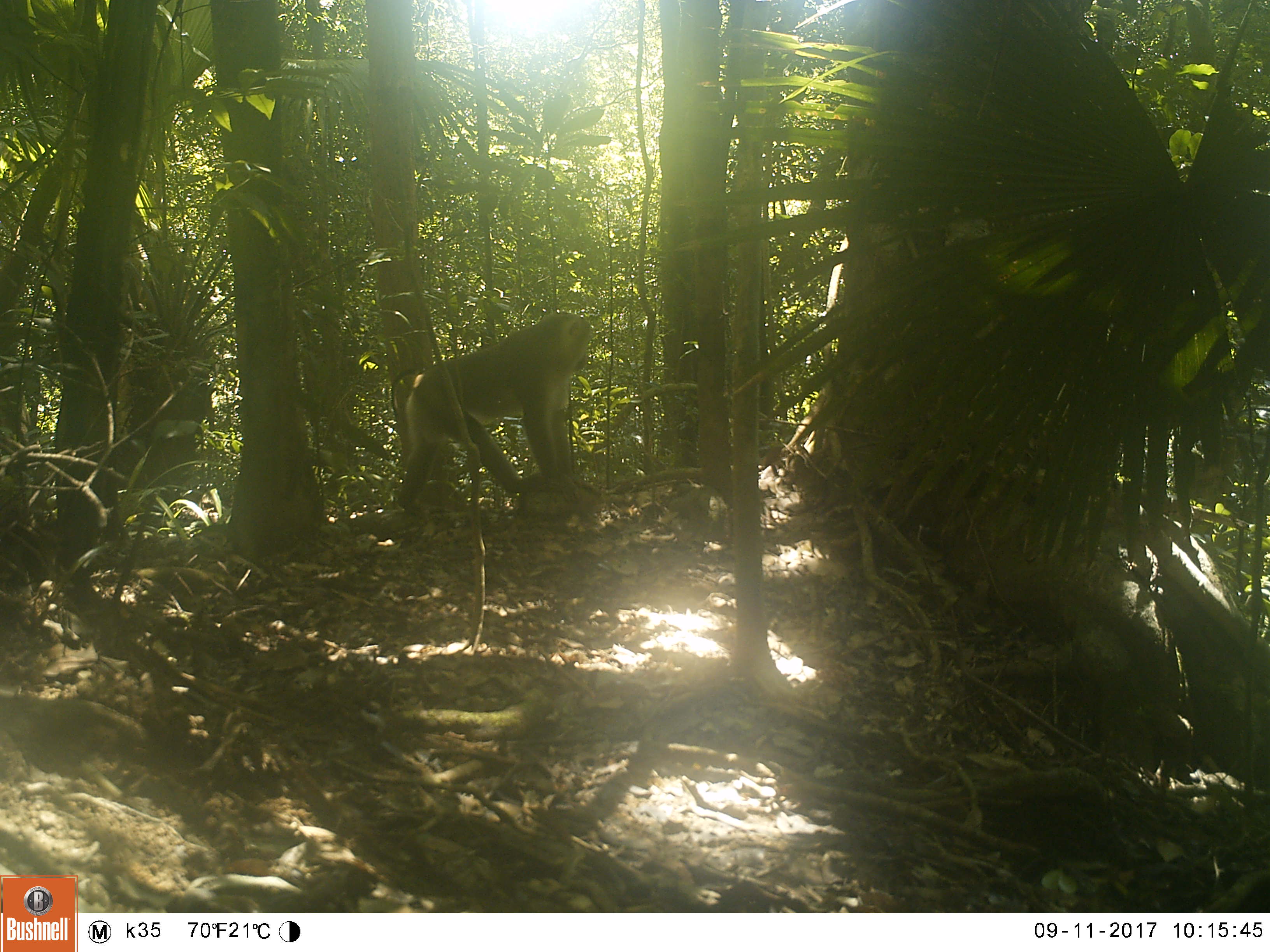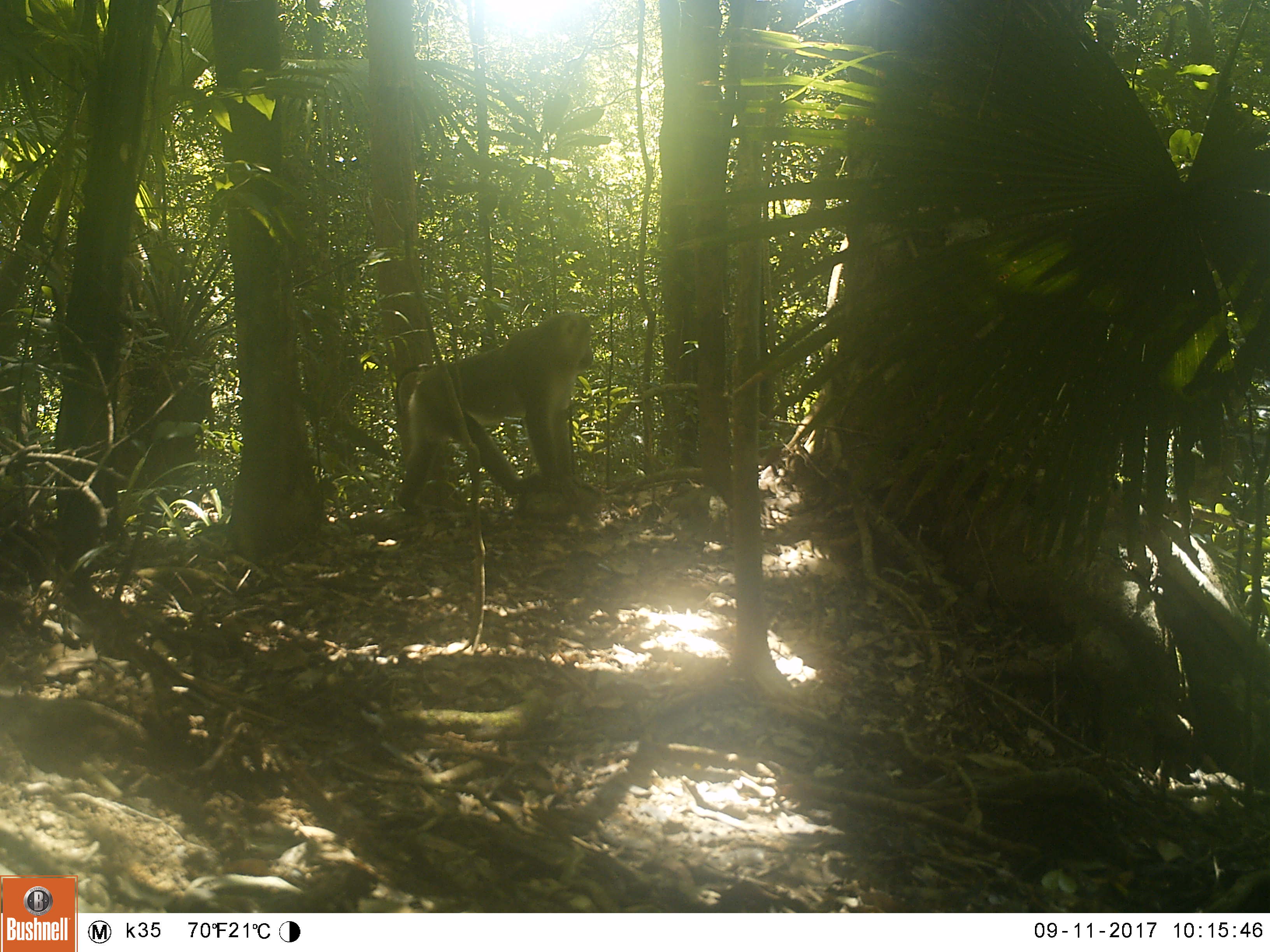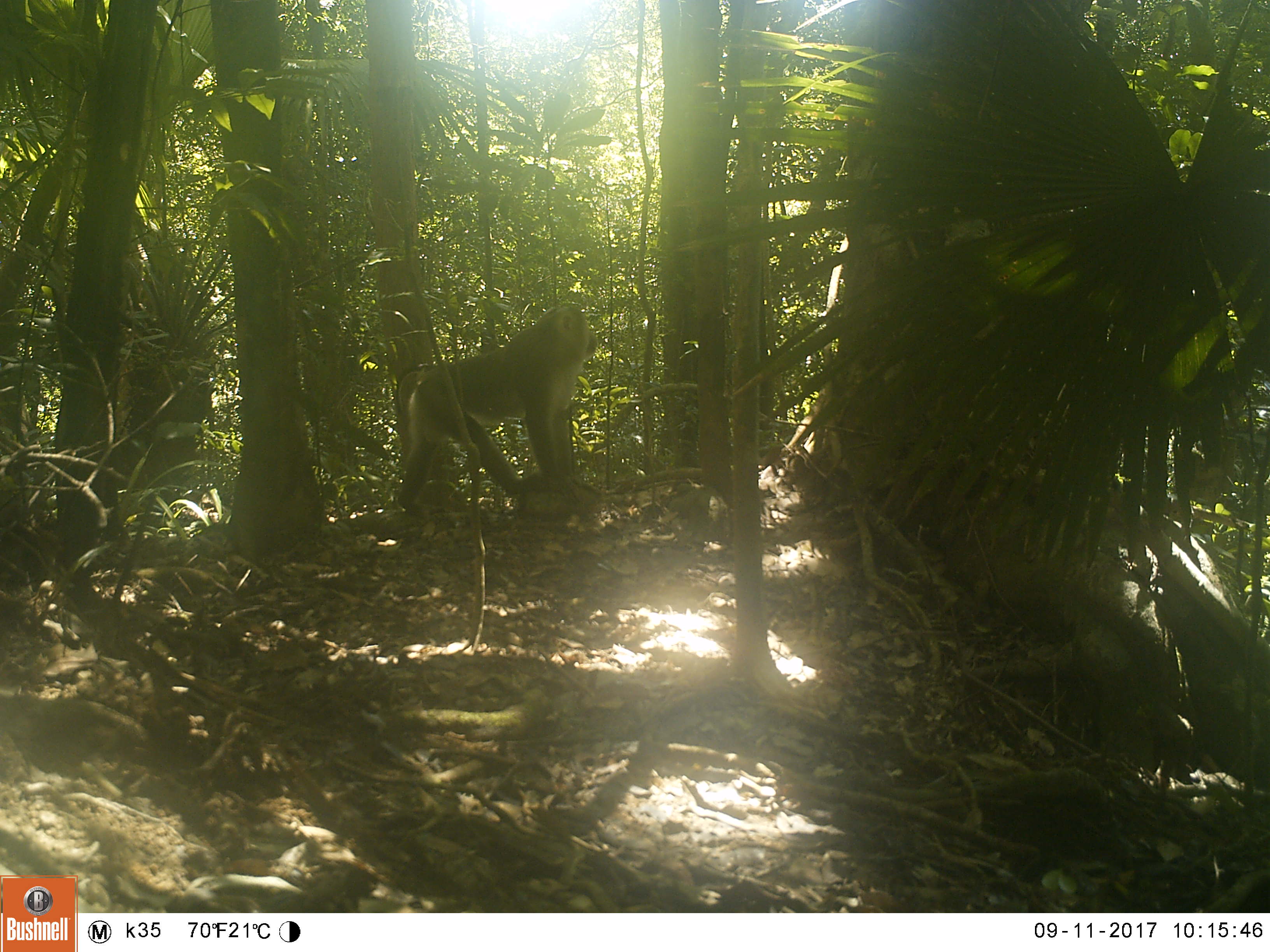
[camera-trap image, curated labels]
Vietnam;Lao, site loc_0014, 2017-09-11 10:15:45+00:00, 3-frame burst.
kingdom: Animalia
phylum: Chordata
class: Mammalia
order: Primates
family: Cercopithecidae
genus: Macaca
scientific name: Macaca nemestrina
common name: pig-tailed macaque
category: pig tailed macaque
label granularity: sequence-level